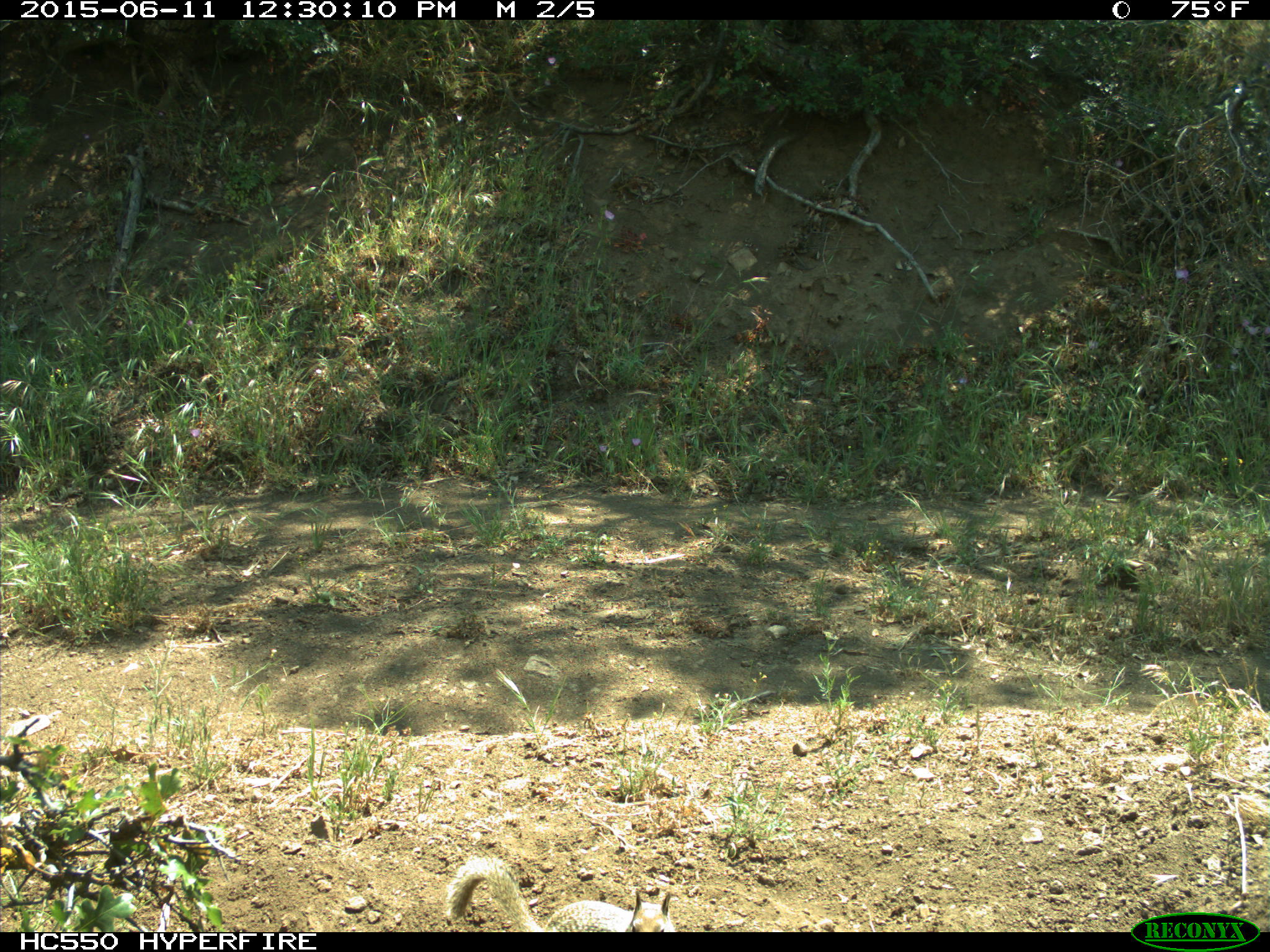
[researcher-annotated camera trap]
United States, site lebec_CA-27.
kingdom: Animalia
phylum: Chordata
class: Mammalia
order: Rodentia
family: Sciuridae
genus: Otospermophilus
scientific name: Otospermophilus beecheyi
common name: california ground squirrel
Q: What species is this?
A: Otospermophilus beecheyi (california ground squirrel).